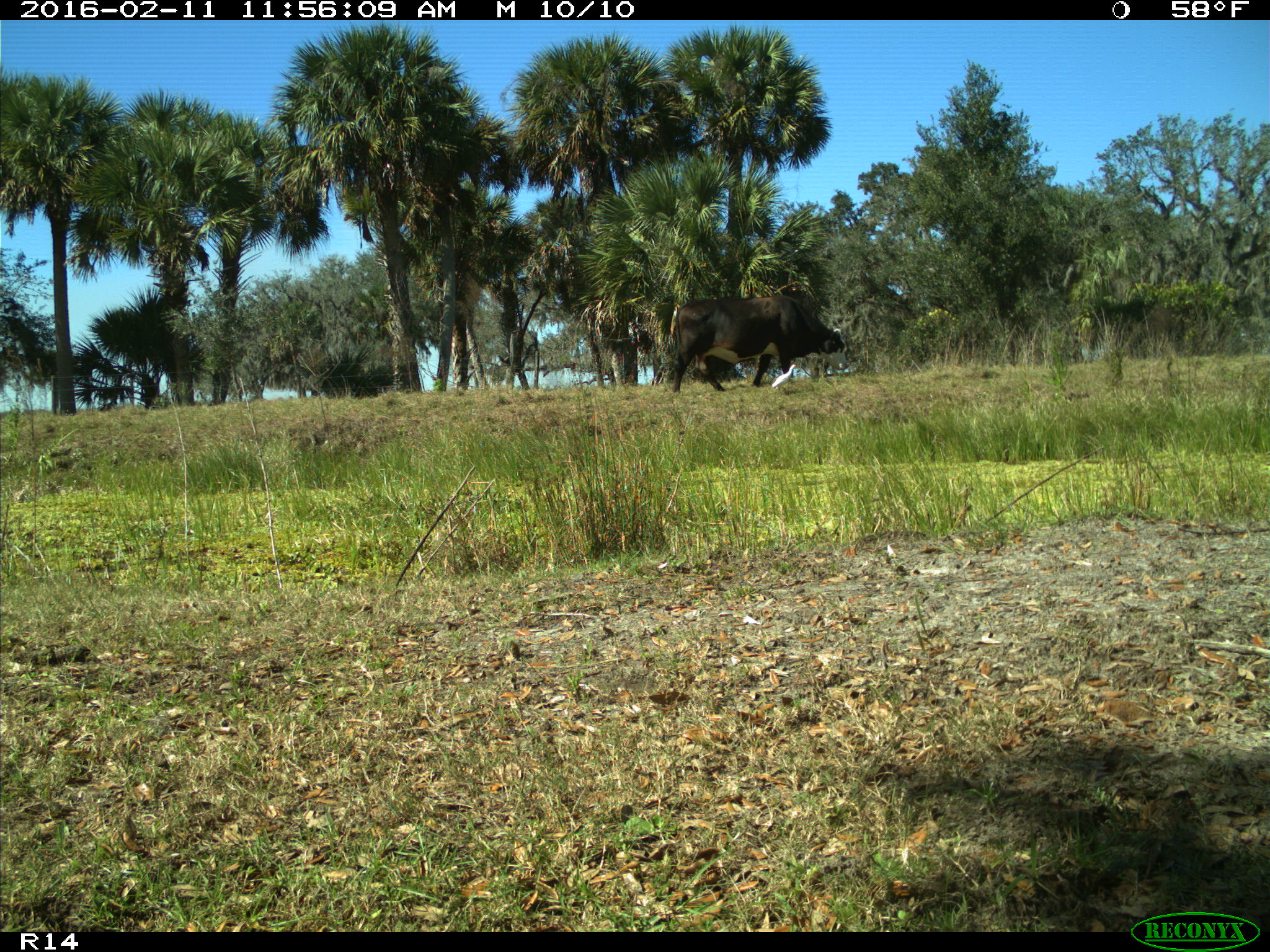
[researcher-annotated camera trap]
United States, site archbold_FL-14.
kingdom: Animalia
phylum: Chordata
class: Mammalia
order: Artiodactyla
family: Bovidae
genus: Bos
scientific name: Bos taurus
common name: domestic cow